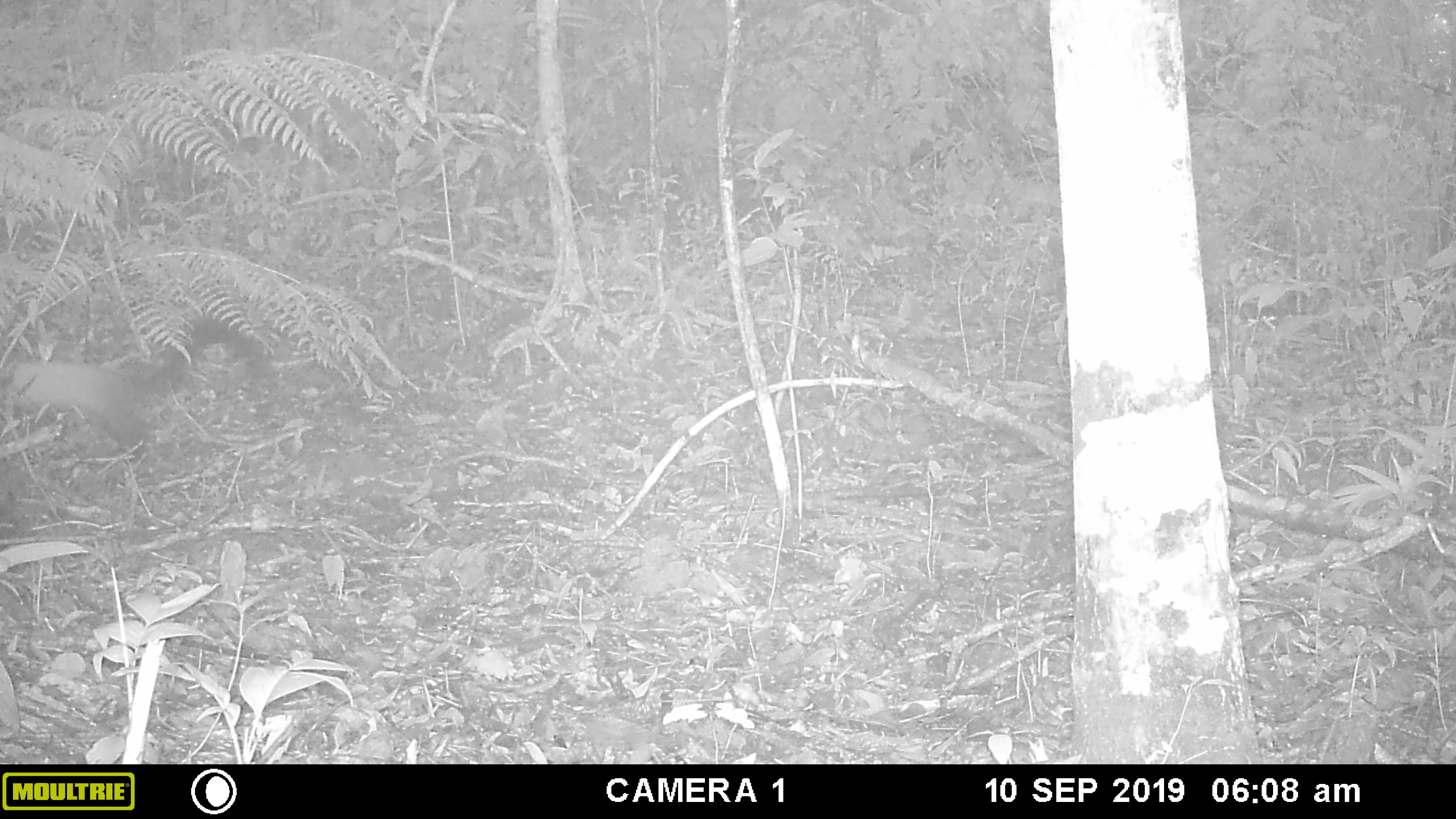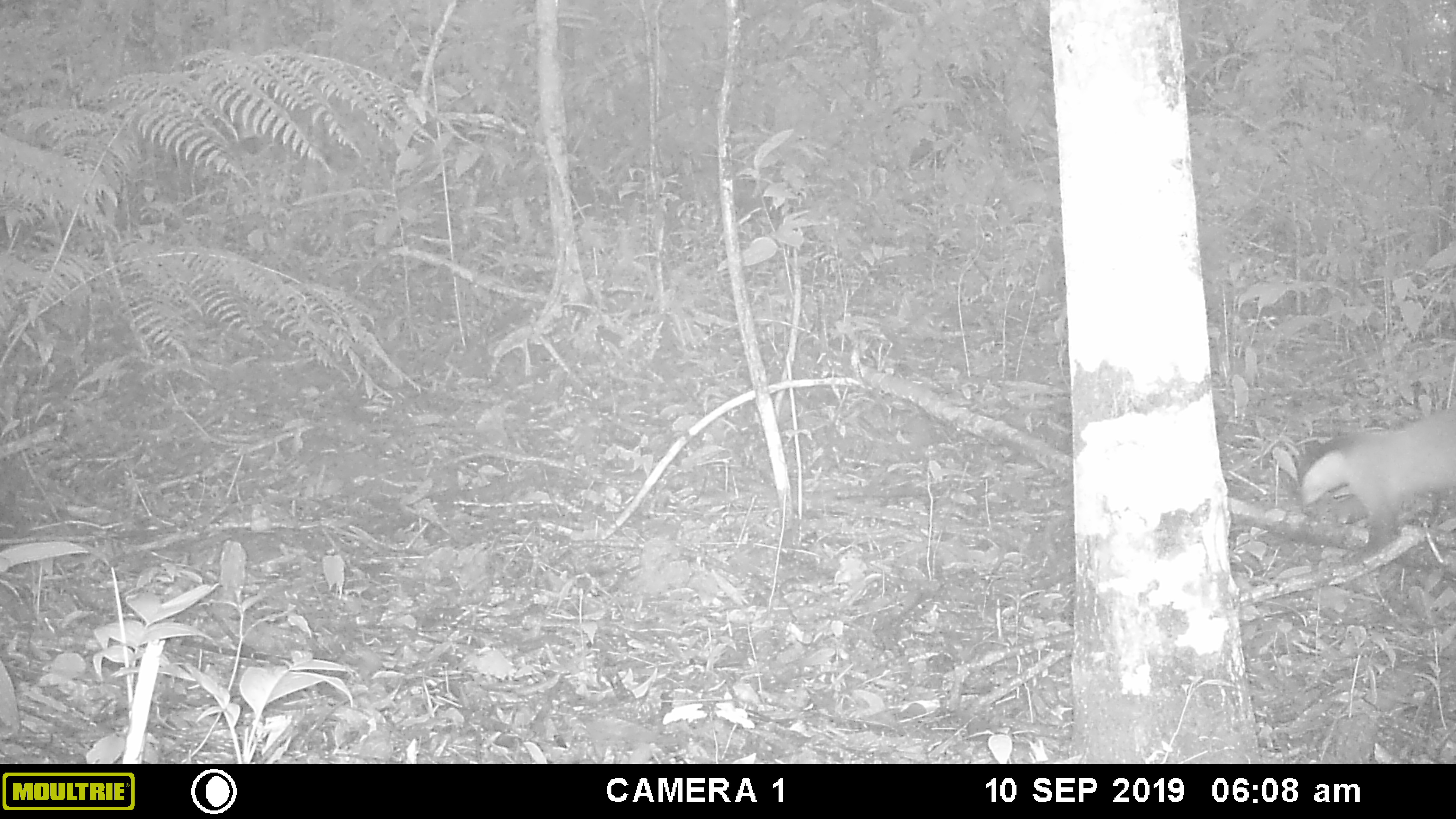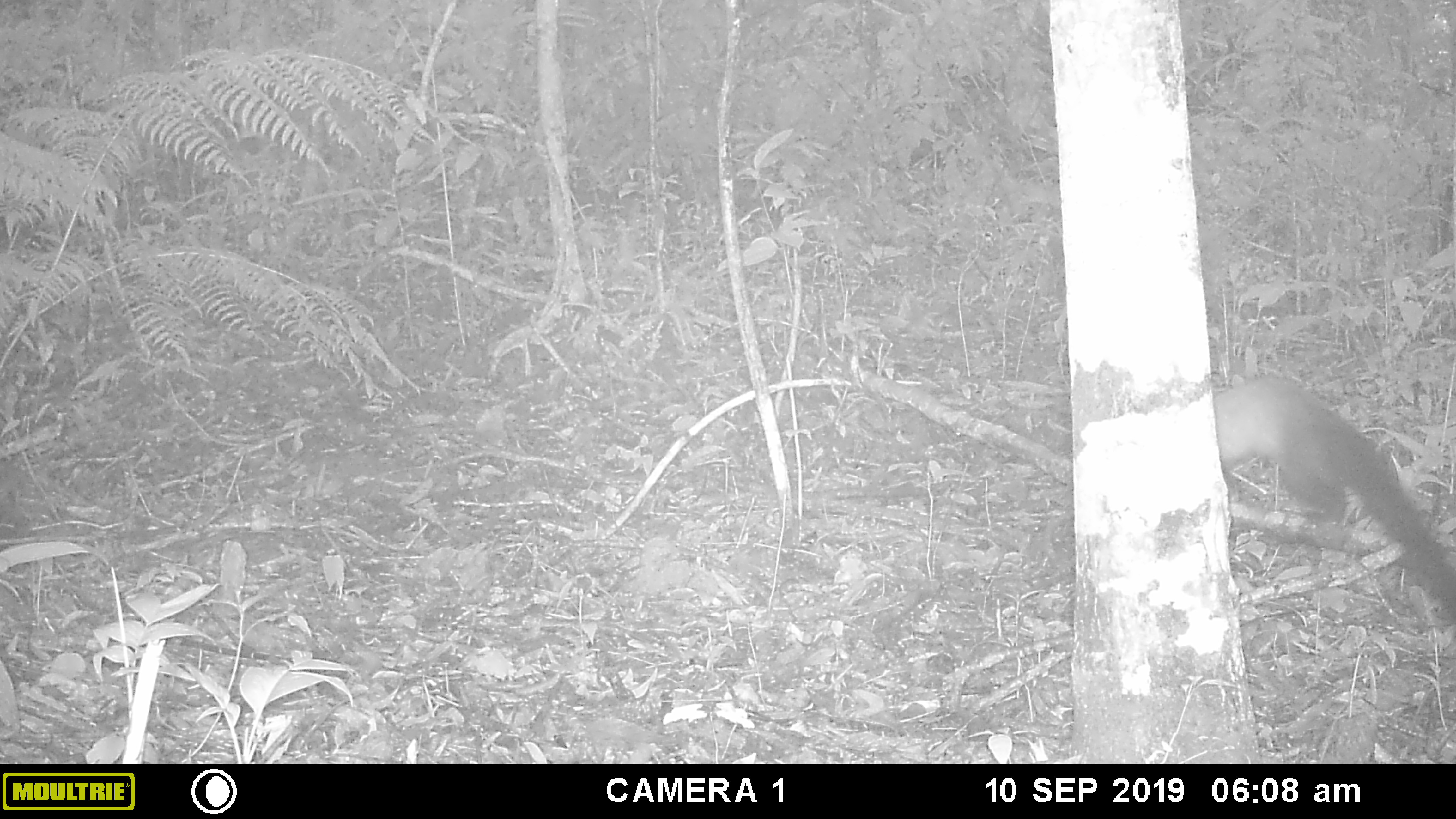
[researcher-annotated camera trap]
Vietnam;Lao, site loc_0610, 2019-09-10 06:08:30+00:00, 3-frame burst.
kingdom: Animalia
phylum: Chordata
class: Mammalia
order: Carnivora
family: Mustelidae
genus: Martes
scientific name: Martes flavigula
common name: yellow-throated marten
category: yellow throated marten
Yellow throated marten (yellow-throated marten) (Martes flavigula). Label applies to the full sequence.